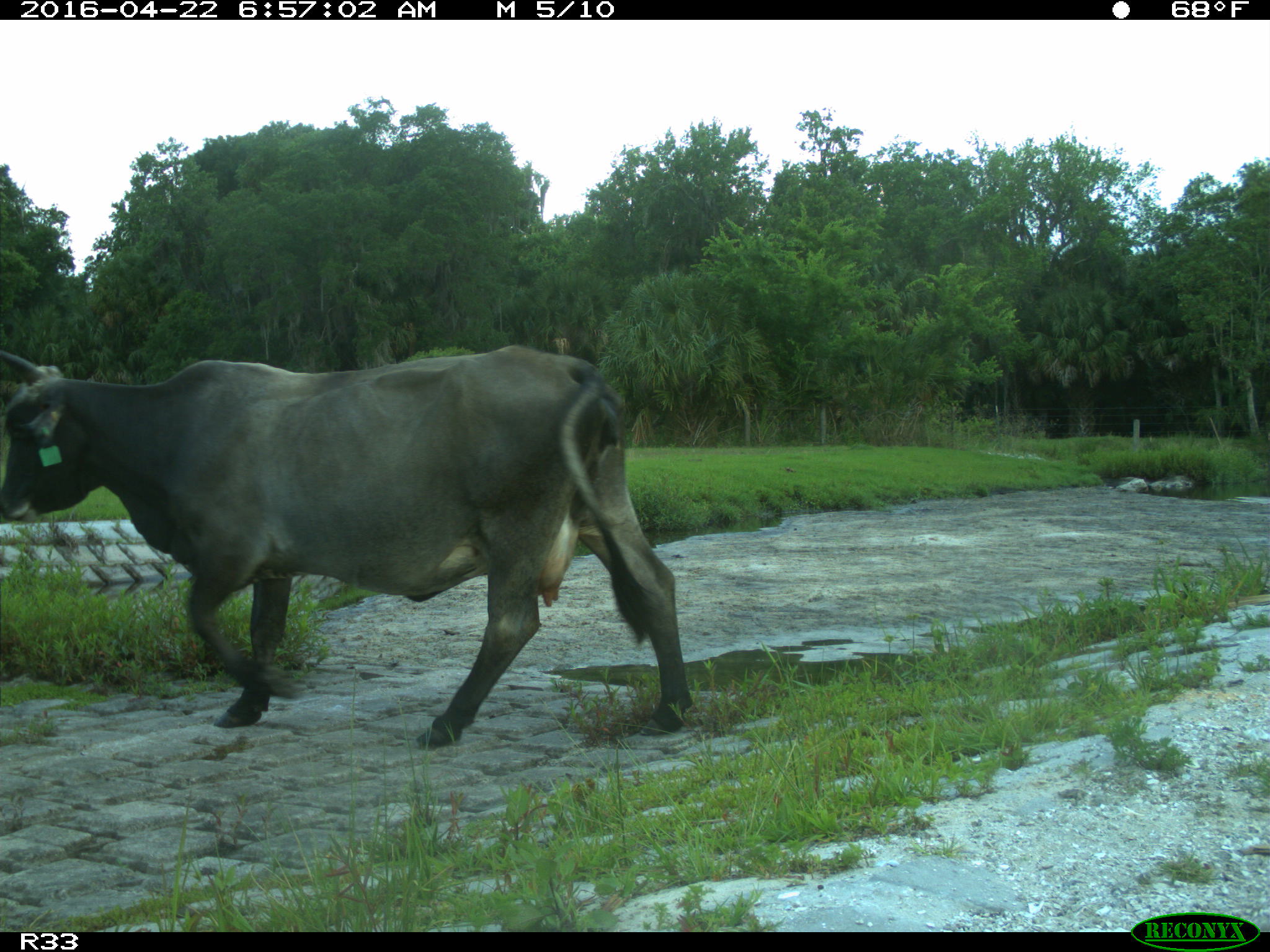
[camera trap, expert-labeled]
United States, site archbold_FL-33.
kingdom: Animalia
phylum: Chordata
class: Mammalia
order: Artiodactyla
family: Bovidae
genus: Bos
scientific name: Bos taurus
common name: domestic cow